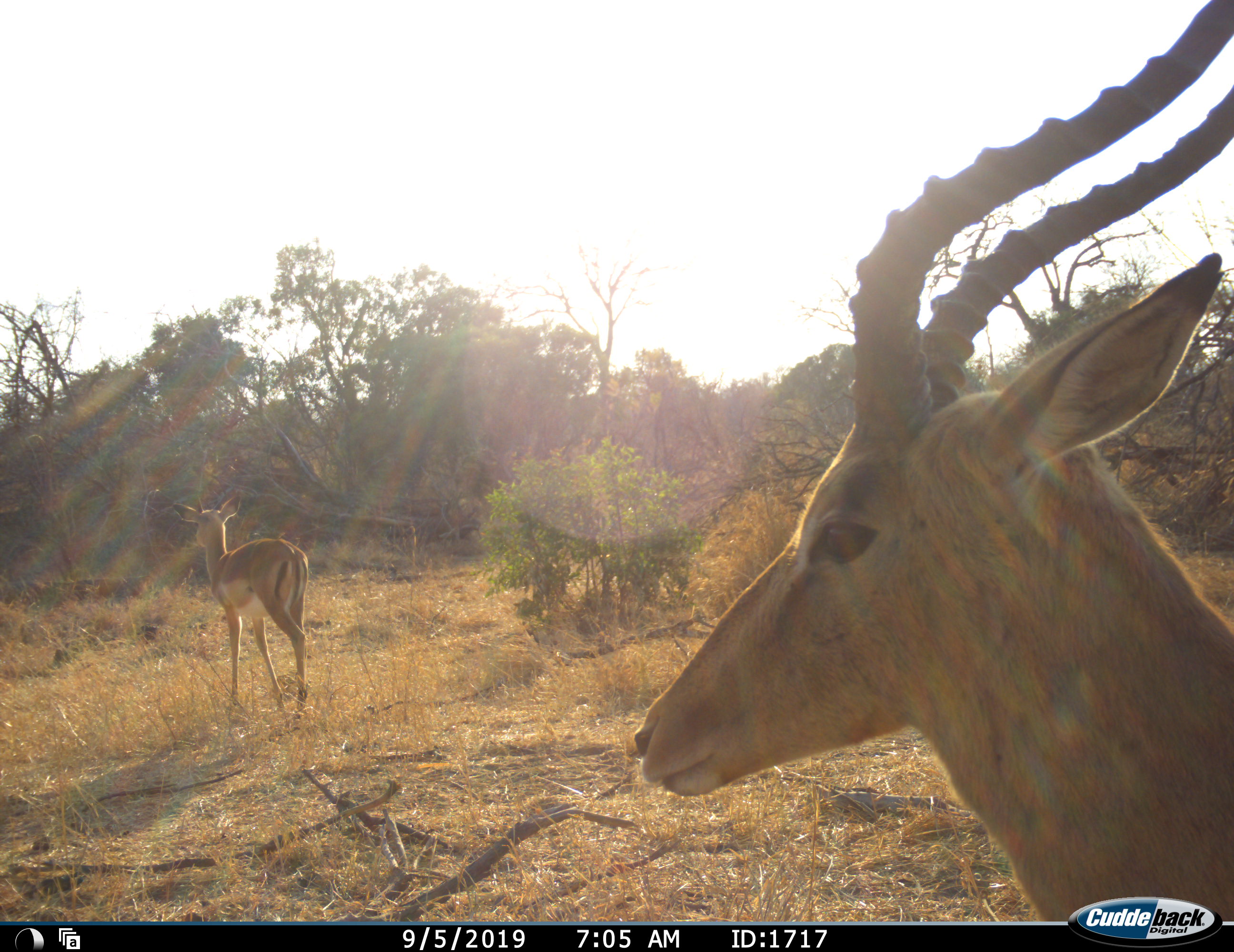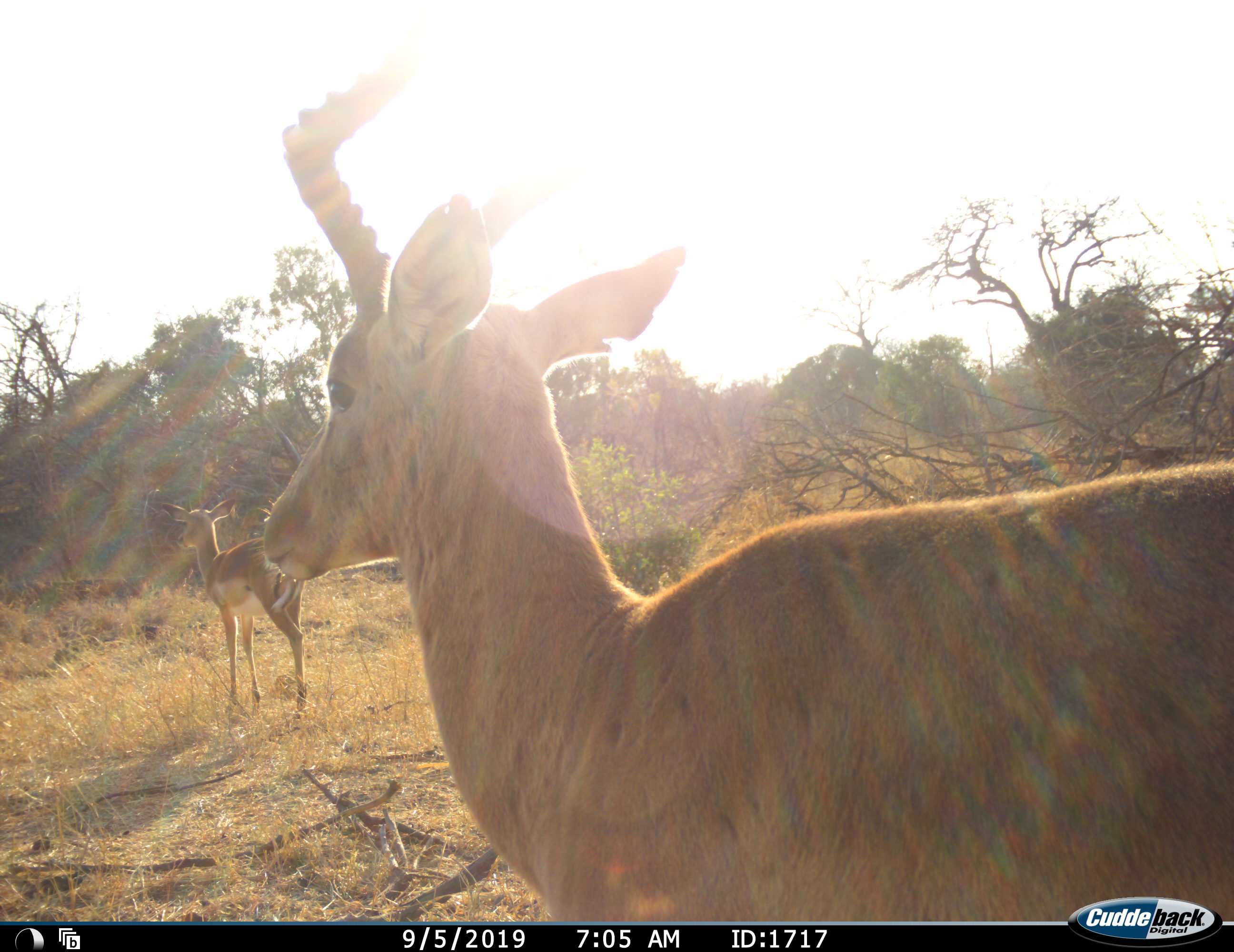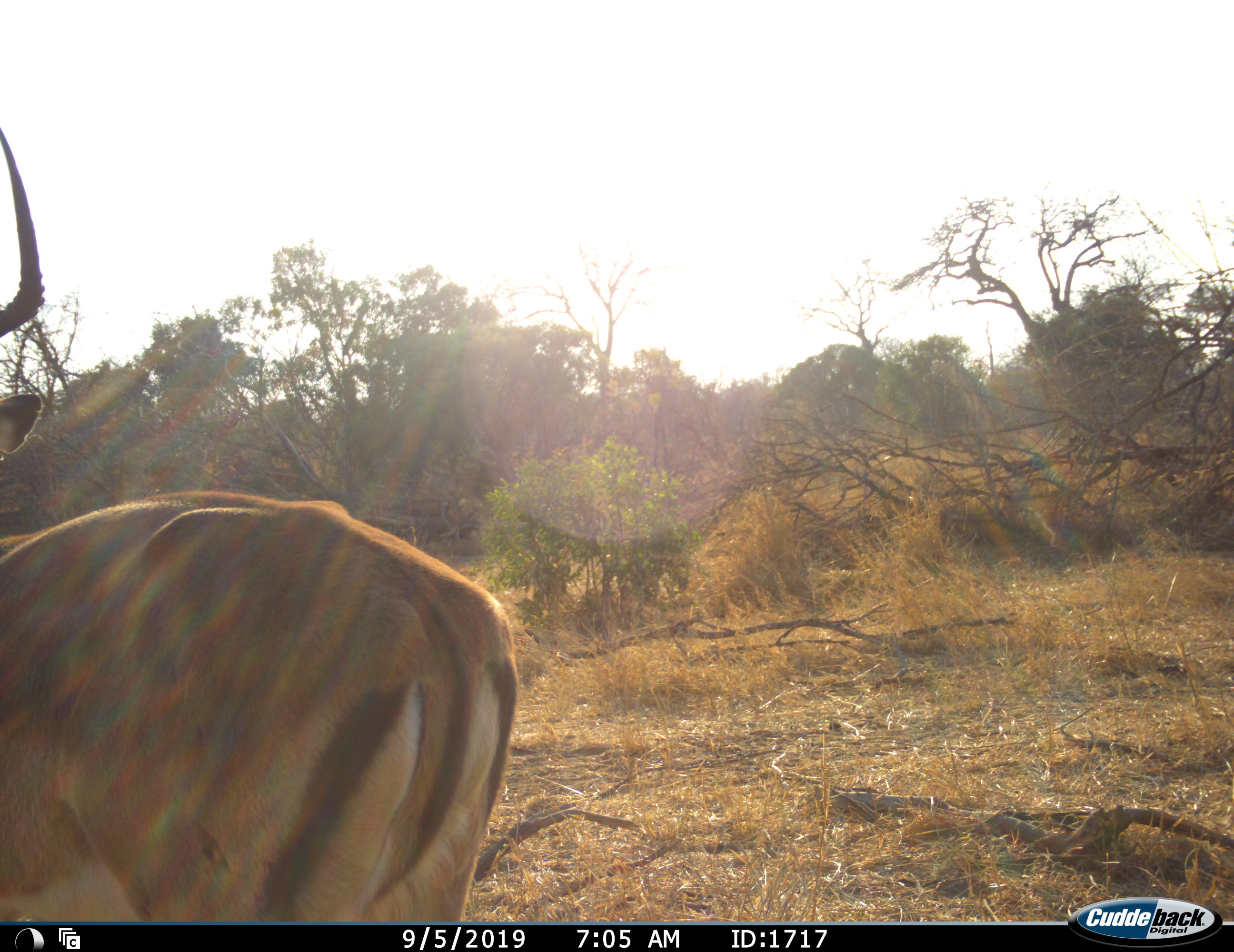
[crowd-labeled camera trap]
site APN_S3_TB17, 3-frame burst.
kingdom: Animalia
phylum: Chordata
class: Mammalia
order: Artiodactyla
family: Bovidae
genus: Aepyceros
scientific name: Aepyceros melampus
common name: impala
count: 2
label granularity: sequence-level